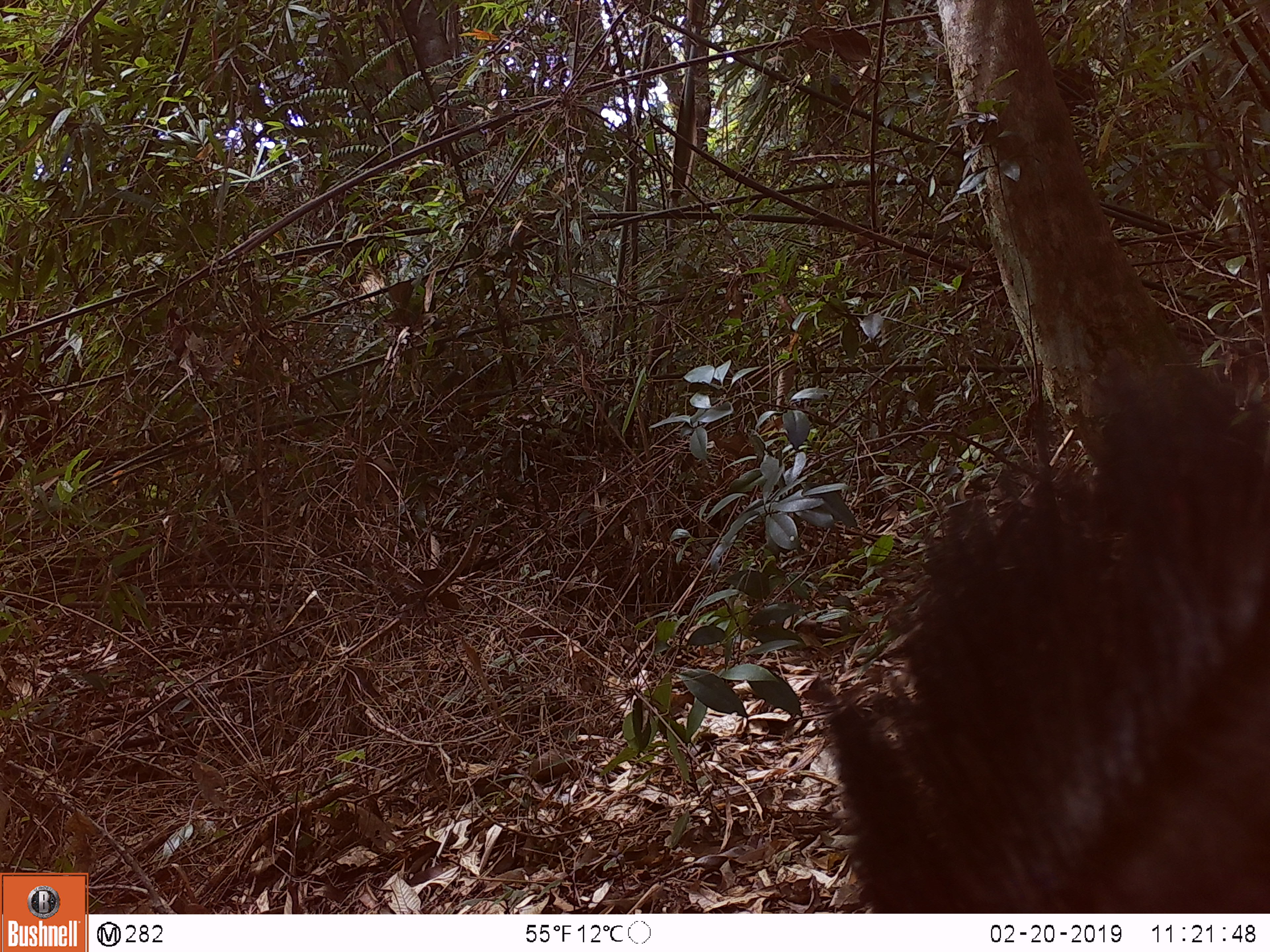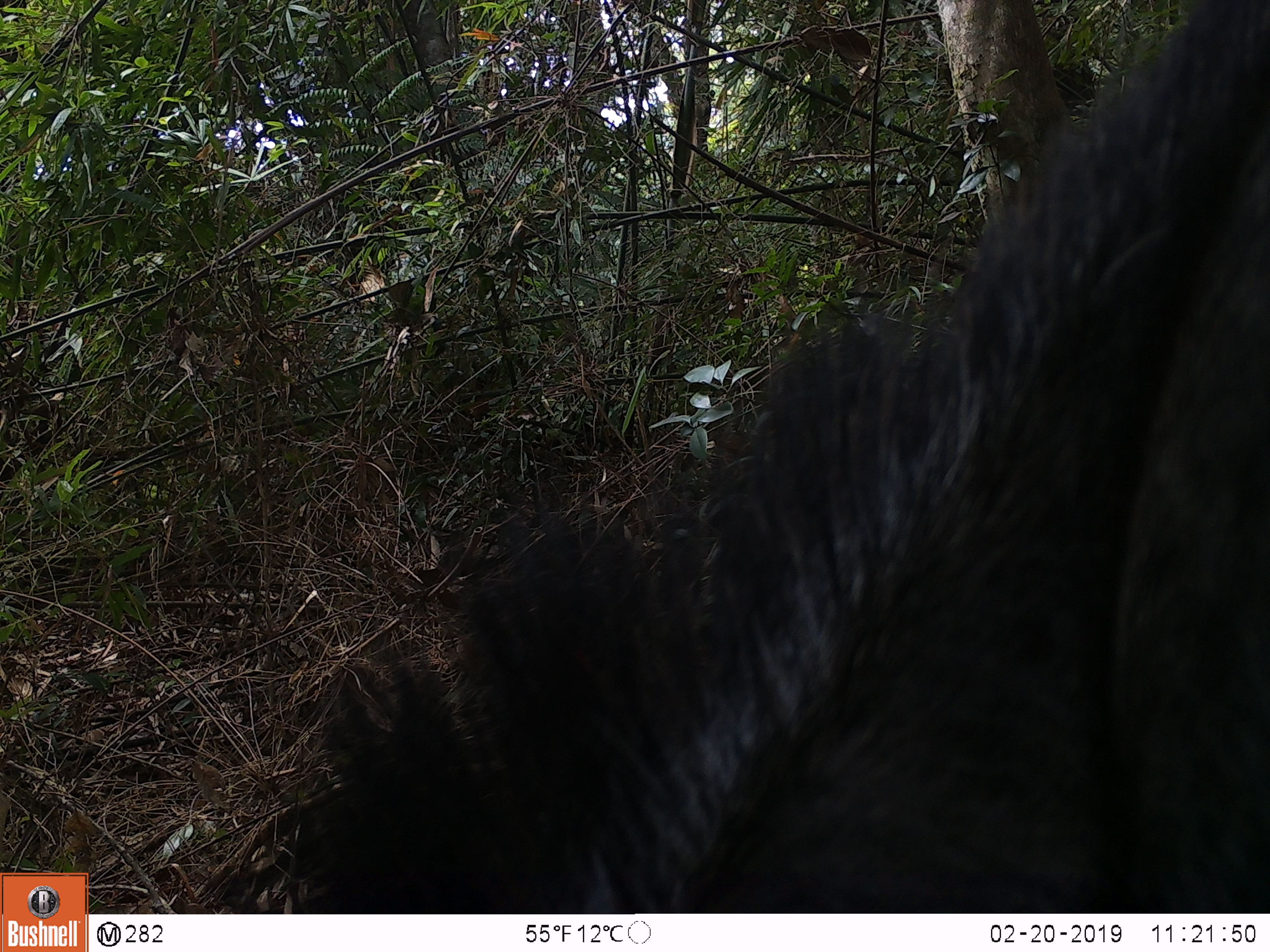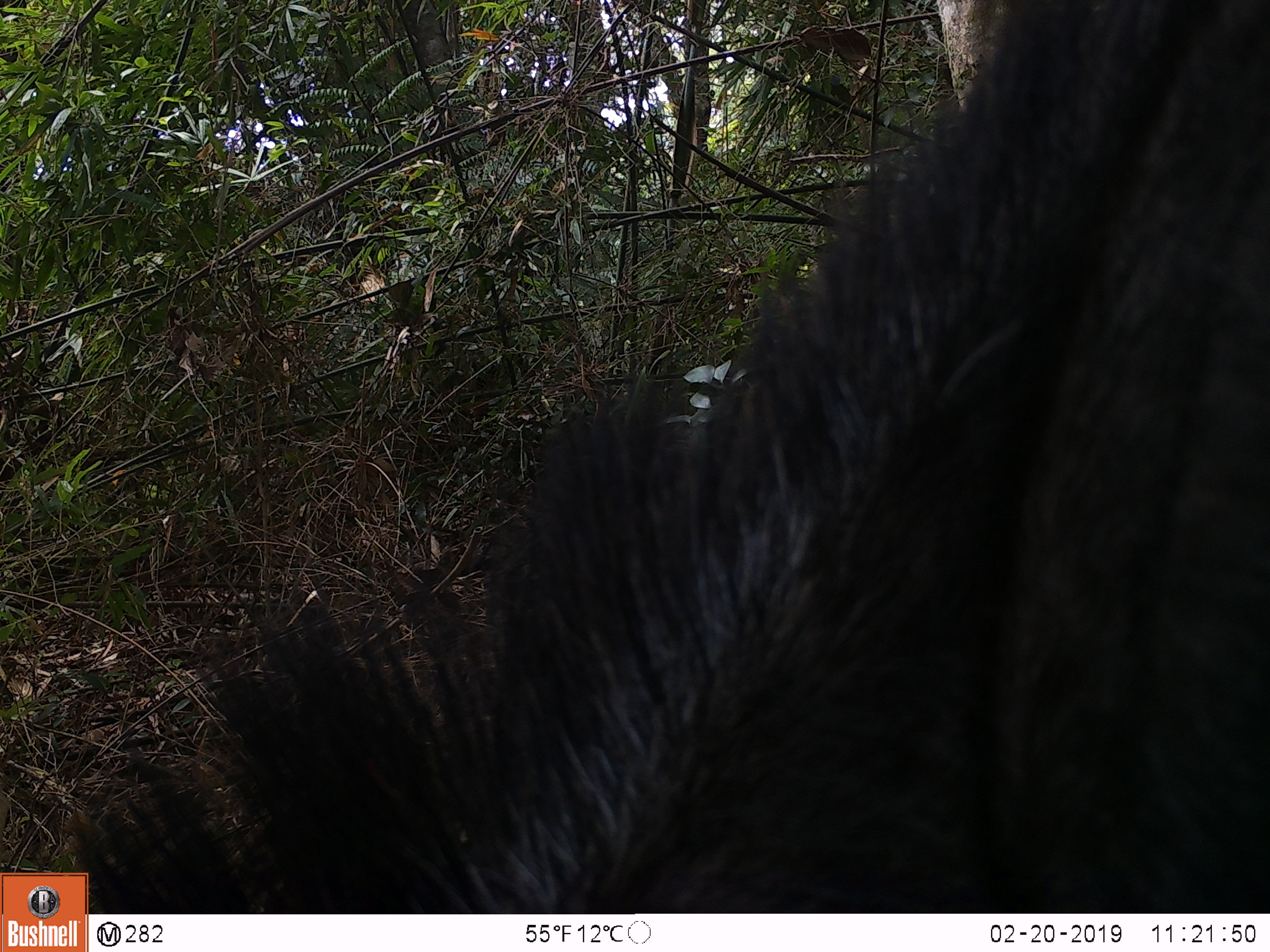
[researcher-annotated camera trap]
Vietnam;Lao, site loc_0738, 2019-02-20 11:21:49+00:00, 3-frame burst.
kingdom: Animalia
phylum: Chordata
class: Mammalia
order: Artiodactyla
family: Bovidae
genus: Capricornis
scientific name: Capricornis sumatraensis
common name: chinese serow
Chinese serow (Capricornis sumatraensis). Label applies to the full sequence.